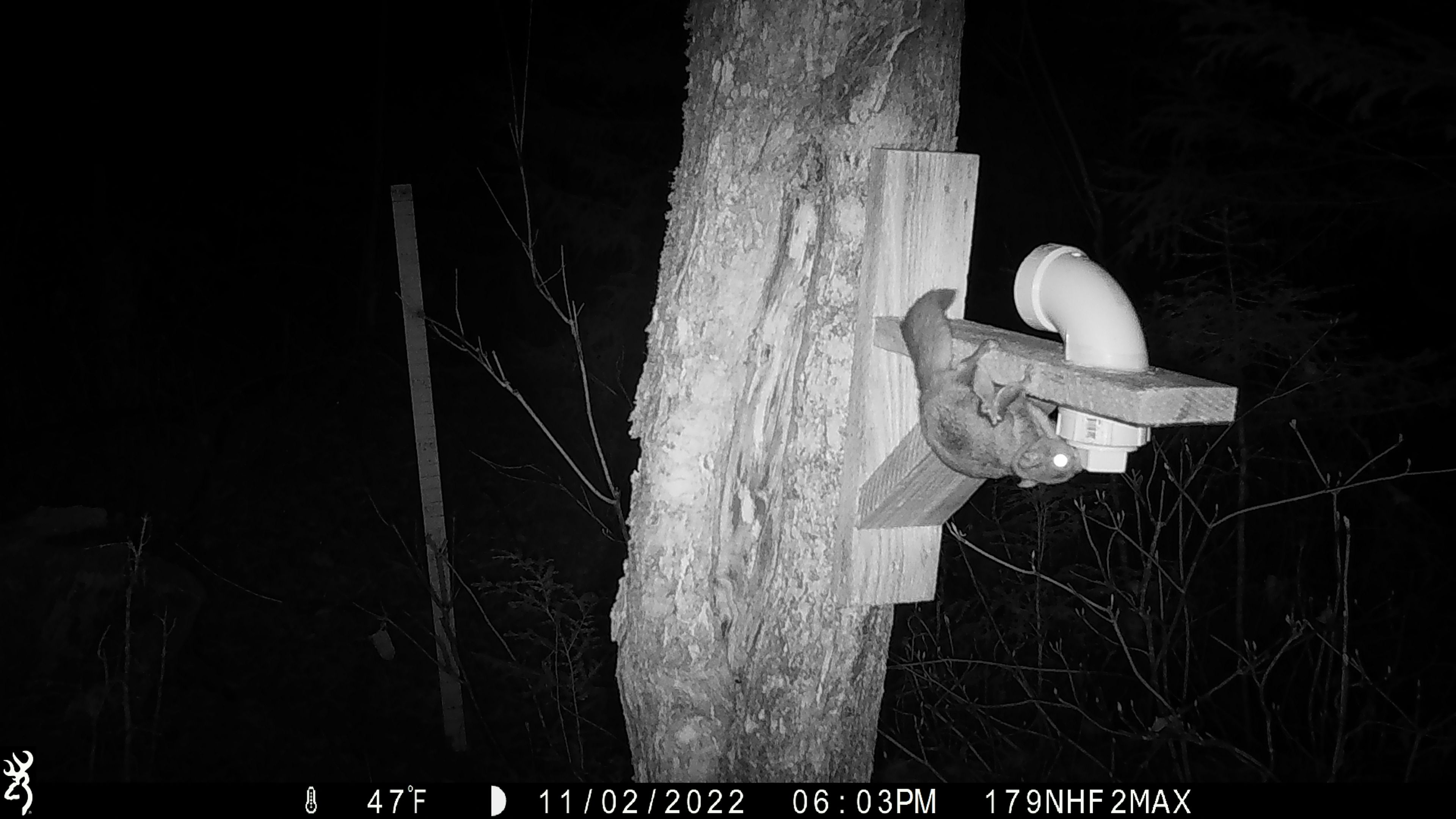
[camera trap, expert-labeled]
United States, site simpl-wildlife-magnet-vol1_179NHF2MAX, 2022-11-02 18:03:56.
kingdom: Animalia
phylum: Chordata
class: Mammalia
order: Rodentia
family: Sciuridae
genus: Glaucomys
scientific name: Glaucomys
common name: flying squirrel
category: flying squirrel sp.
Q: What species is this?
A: Flying squirrel sp. (flying squirrel) (Glaucomys).